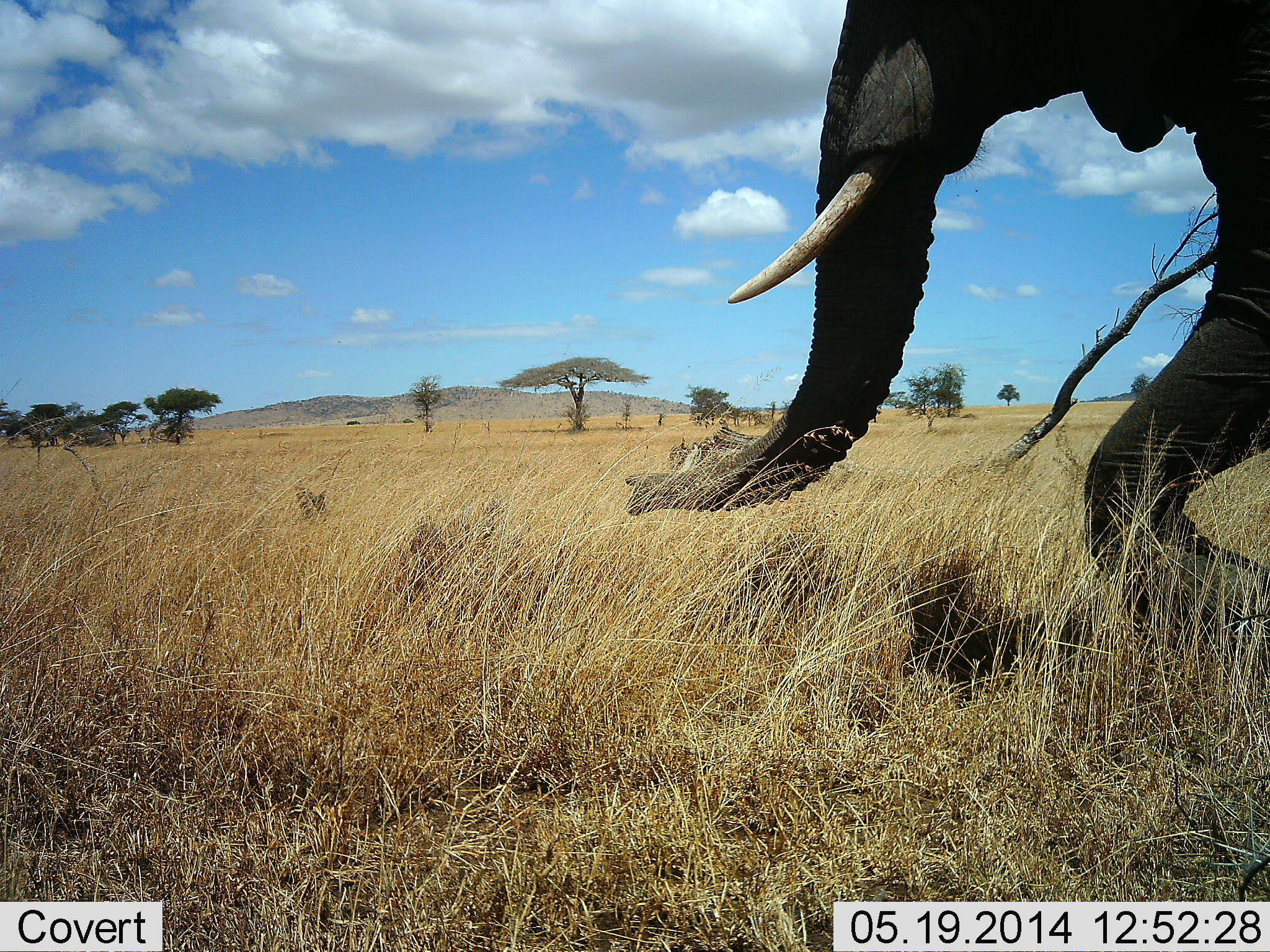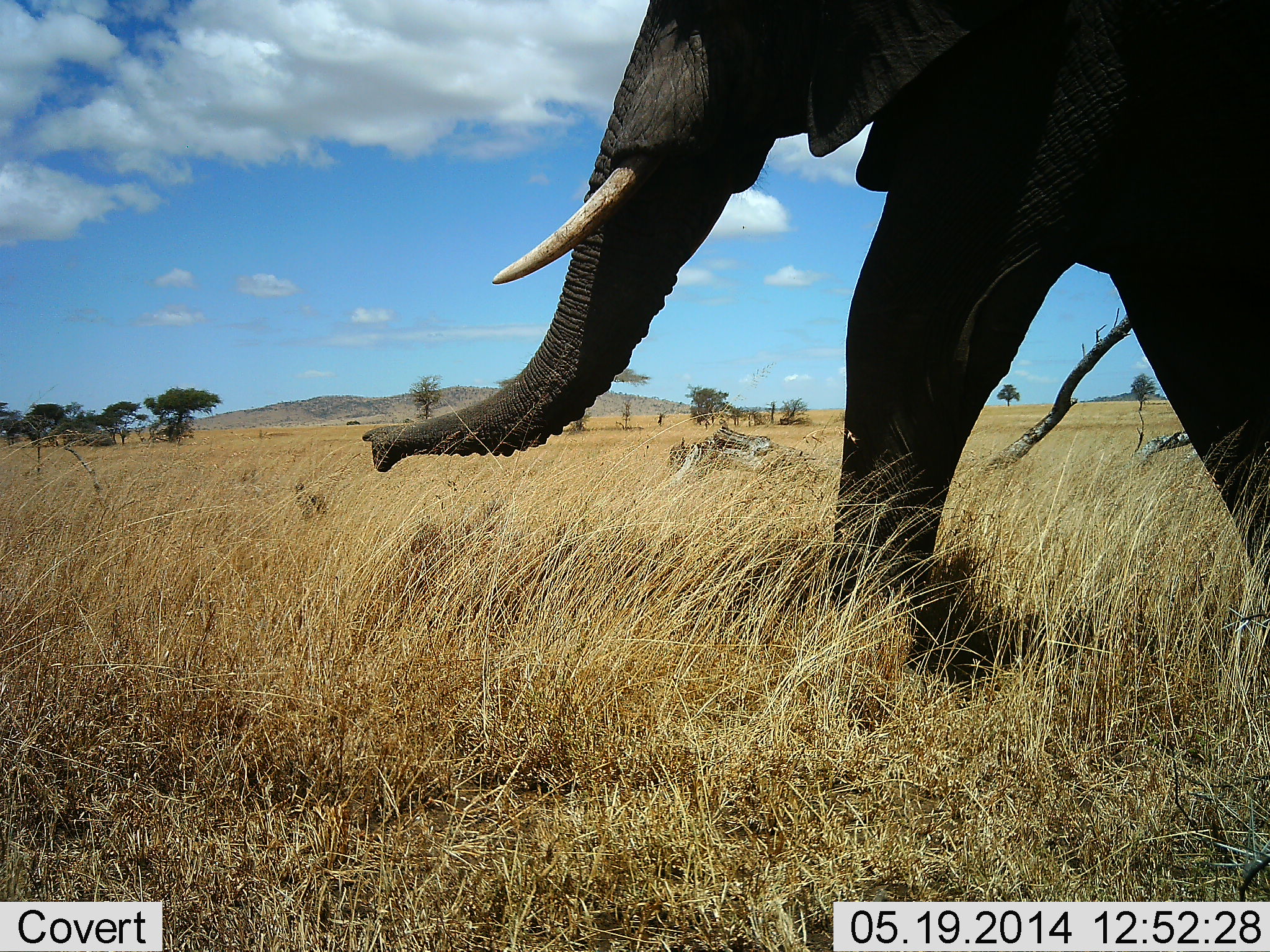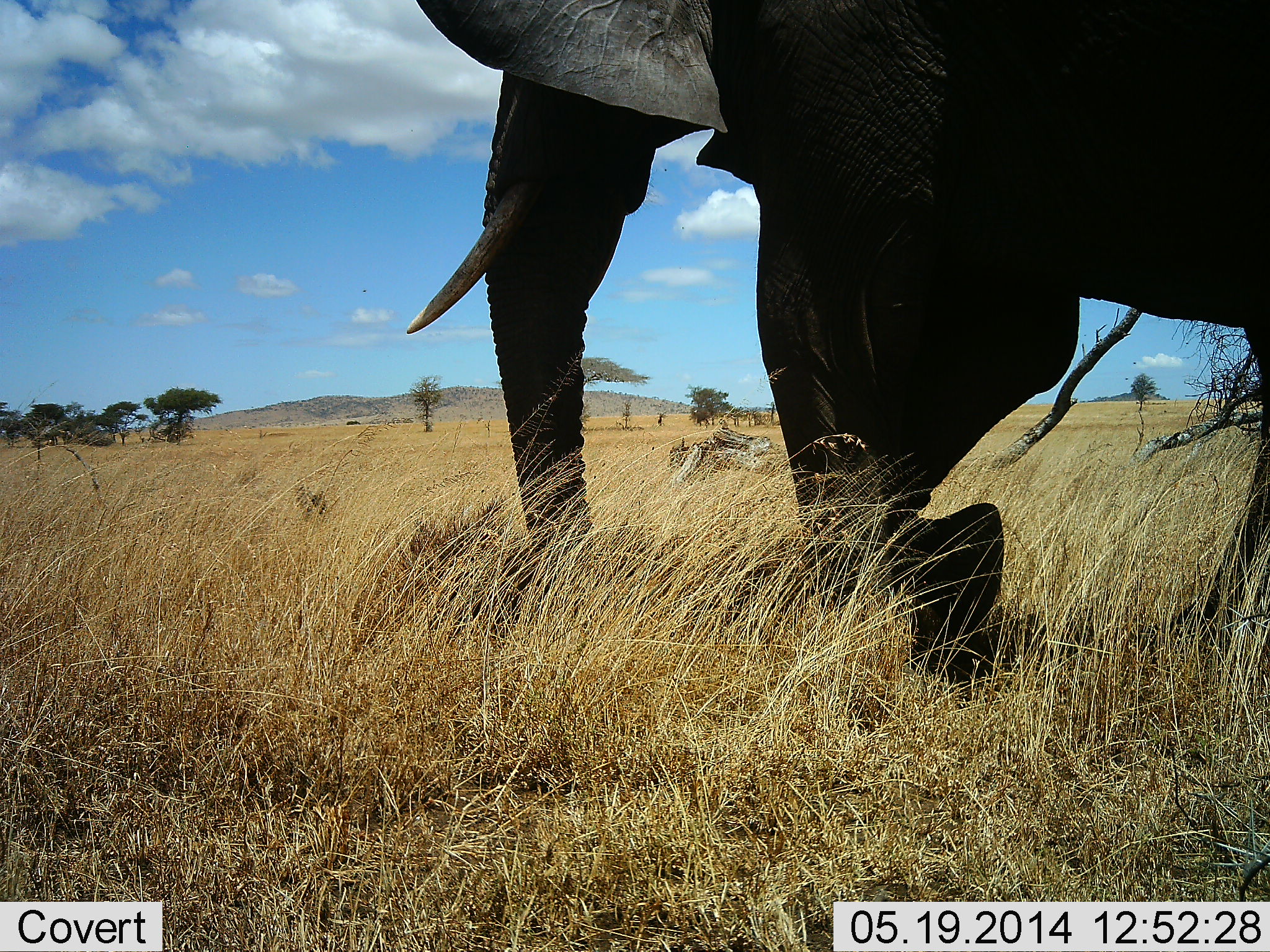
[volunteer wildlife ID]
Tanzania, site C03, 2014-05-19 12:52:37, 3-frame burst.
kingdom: Animalia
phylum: Chordata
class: Mammalia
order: Proboscidea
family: Elephantidae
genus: Loxodonta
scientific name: Loxodonta africana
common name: african bush elephant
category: elephant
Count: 1.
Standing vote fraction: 0%.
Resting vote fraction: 0%.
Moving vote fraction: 100%.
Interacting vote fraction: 0%.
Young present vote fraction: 0%.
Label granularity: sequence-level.